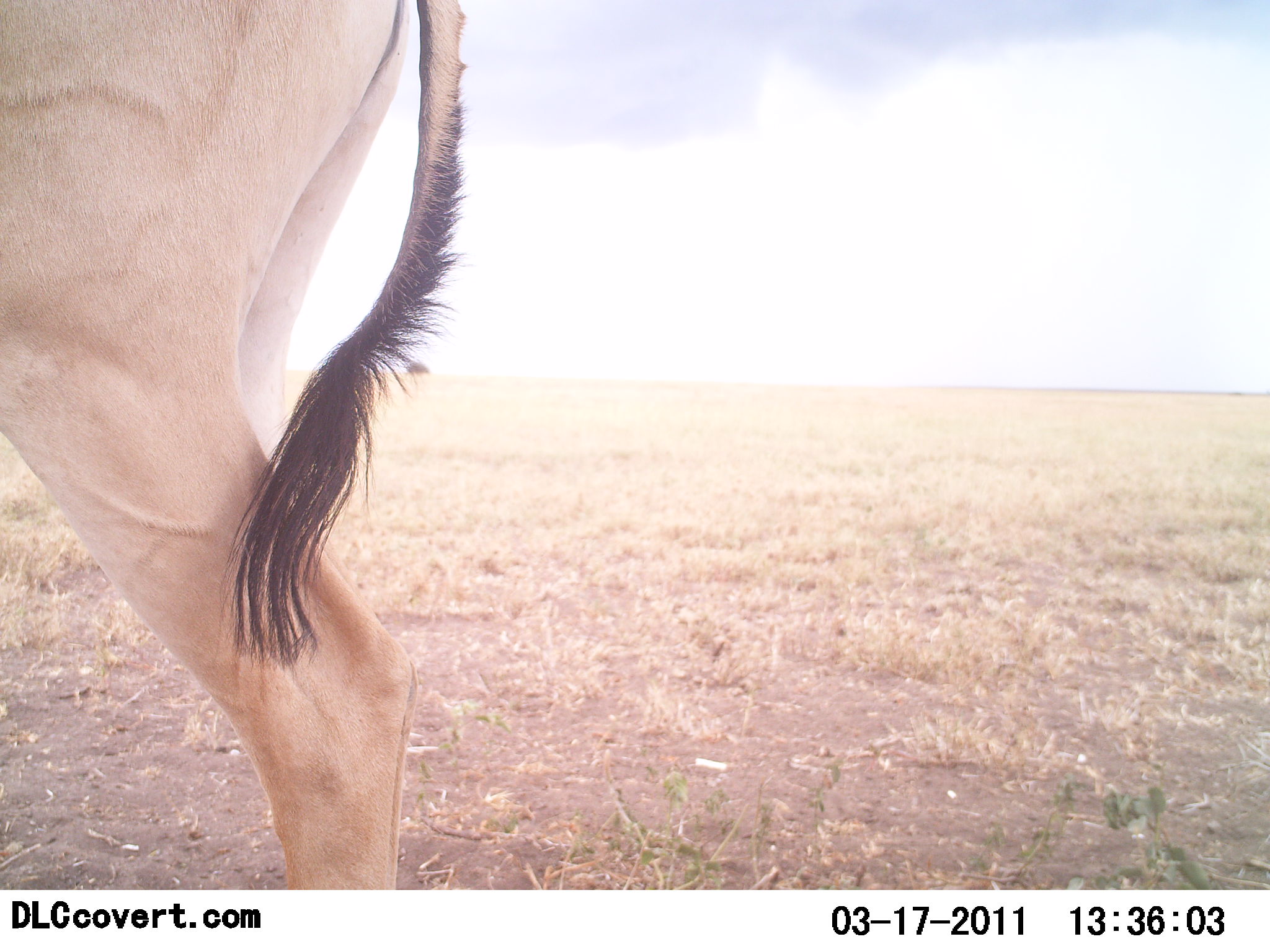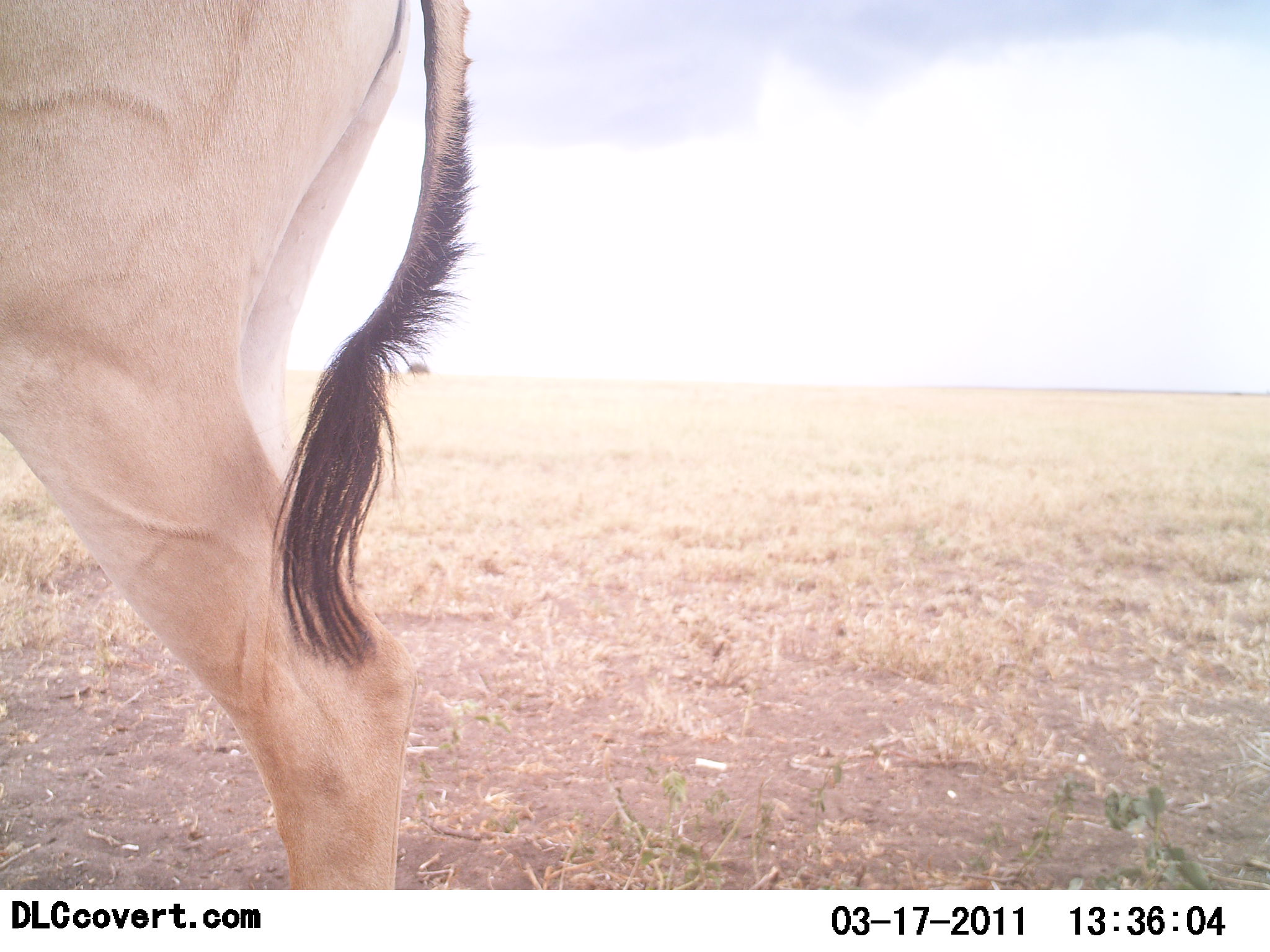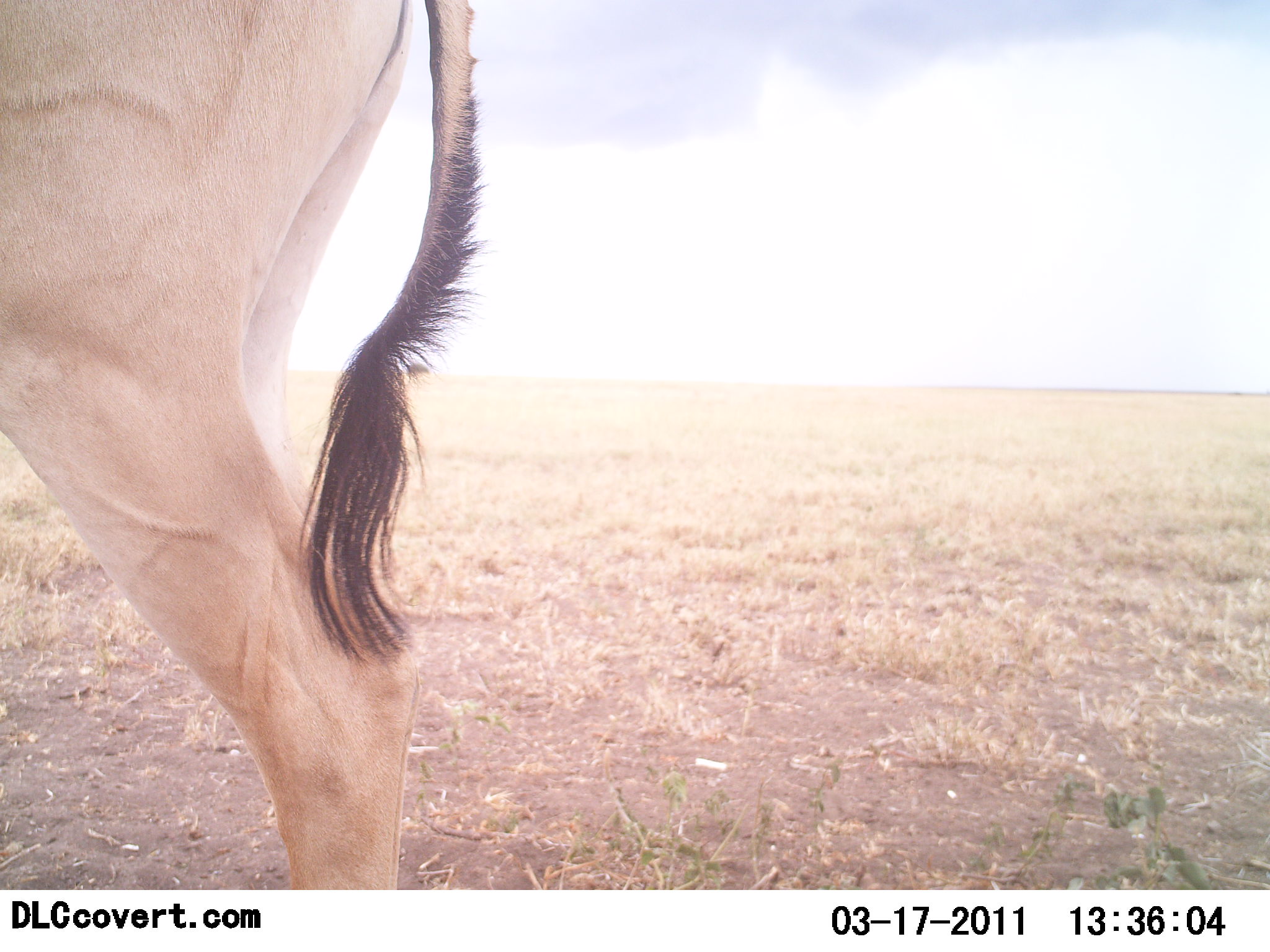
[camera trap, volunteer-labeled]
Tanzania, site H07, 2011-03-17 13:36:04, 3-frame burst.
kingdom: Animalia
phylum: Chordata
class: Mammalia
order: Artiodactyla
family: Bovidae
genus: Alcelaphus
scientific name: Alcelaphus buselaphus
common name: hartebeest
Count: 1.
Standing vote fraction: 100%.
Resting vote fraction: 0%.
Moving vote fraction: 0%.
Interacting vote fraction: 0%.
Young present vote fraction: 0%.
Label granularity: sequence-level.